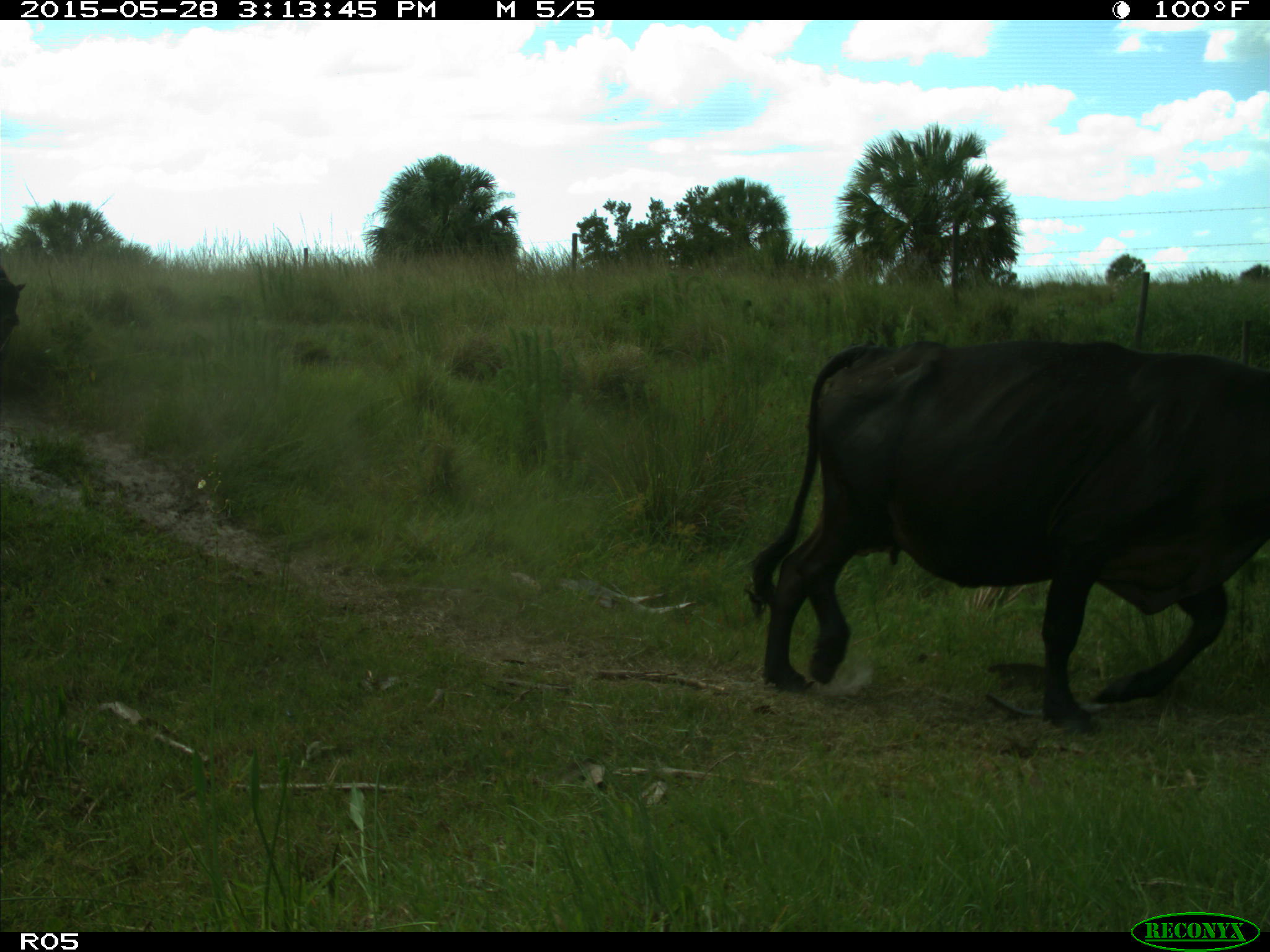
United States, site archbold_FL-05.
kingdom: Animalia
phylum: Chordata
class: Mammalia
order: Artiodactyla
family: Bovidae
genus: Bos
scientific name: Bos taurus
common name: domestic cow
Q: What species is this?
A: Bos taurus (domestic cow).